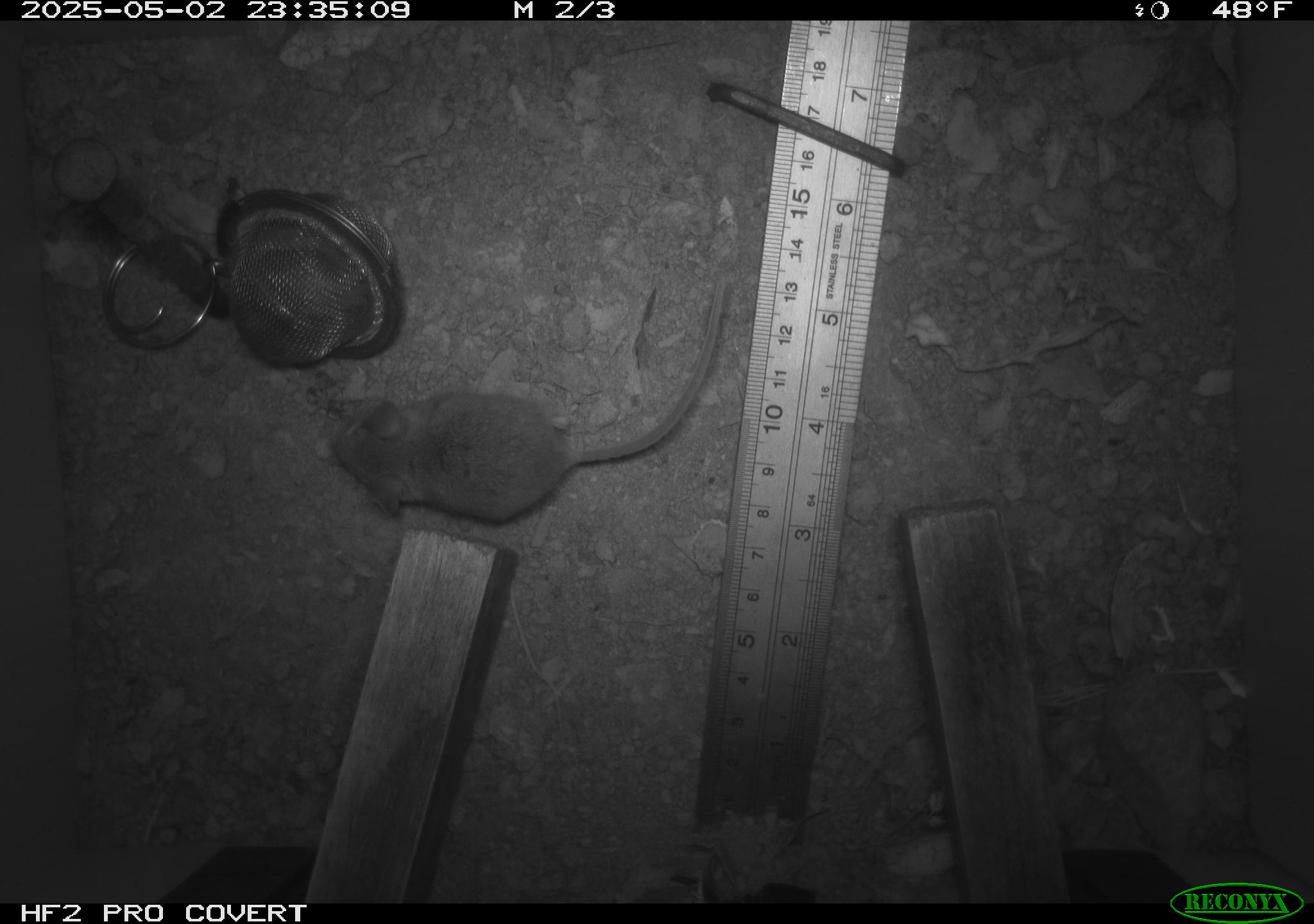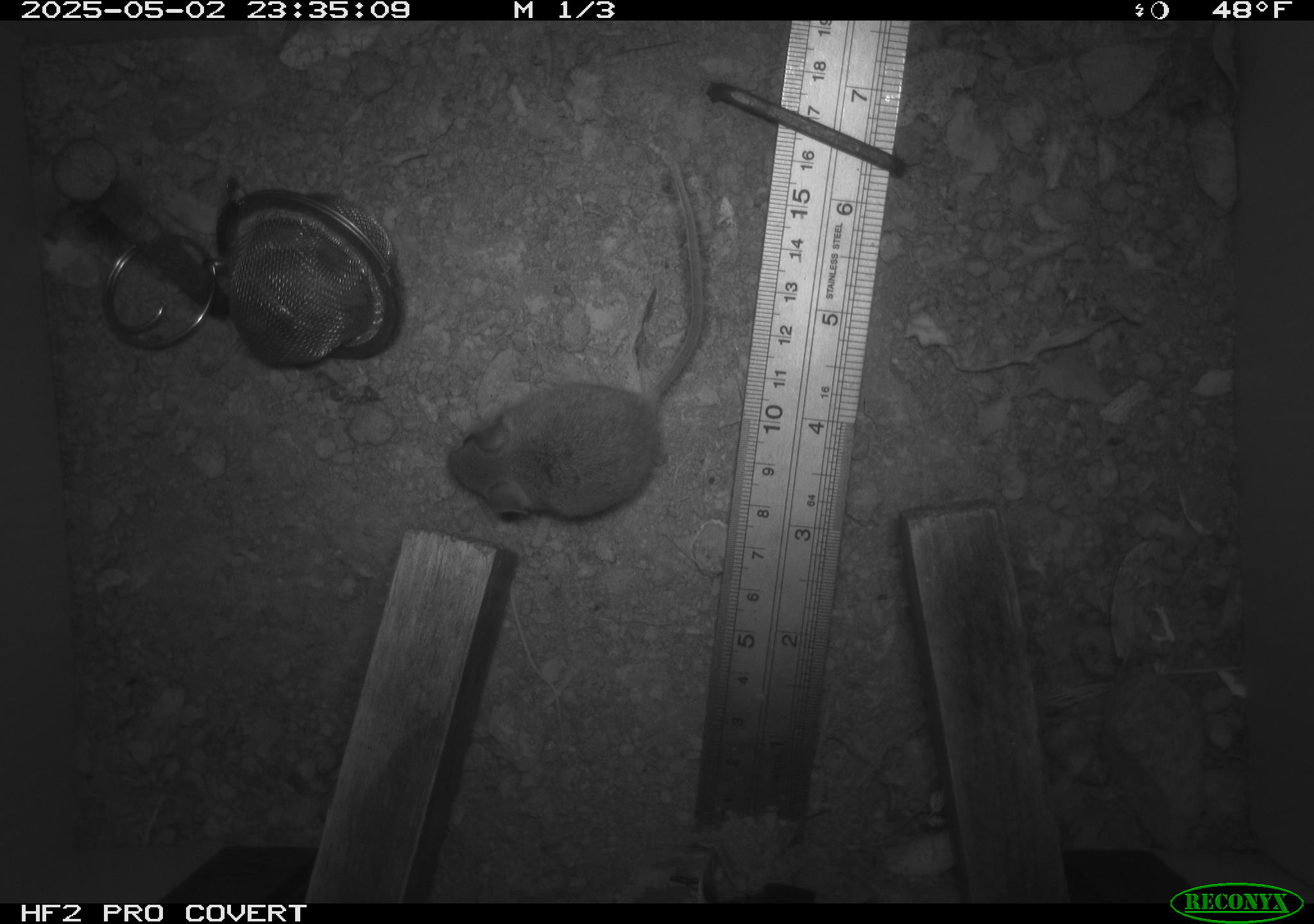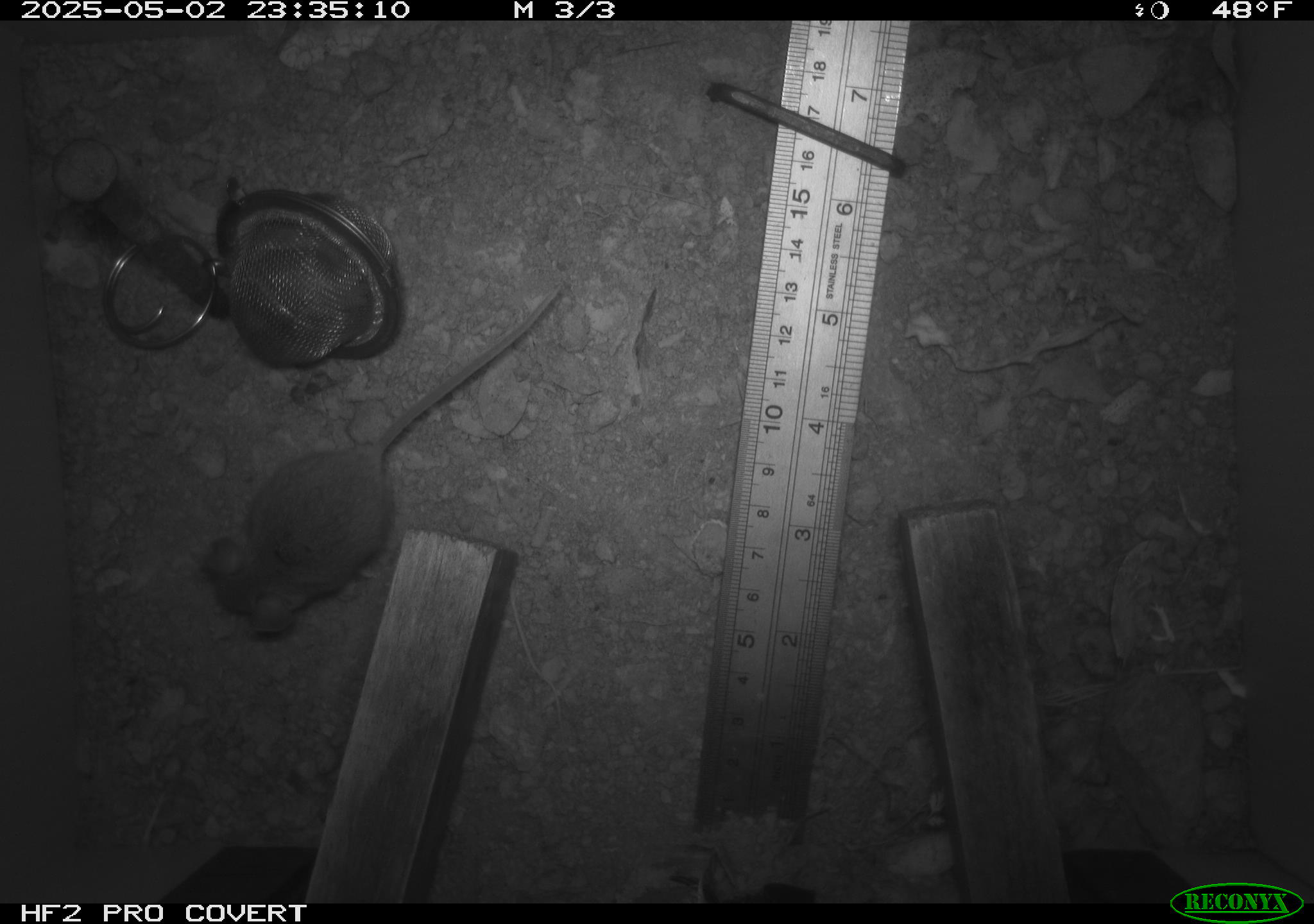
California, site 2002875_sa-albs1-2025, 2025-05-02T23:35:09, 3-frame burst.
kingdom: Animalia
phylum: Chordata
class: Mammalia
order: Rodentia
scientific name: Rodentia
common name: mouse species